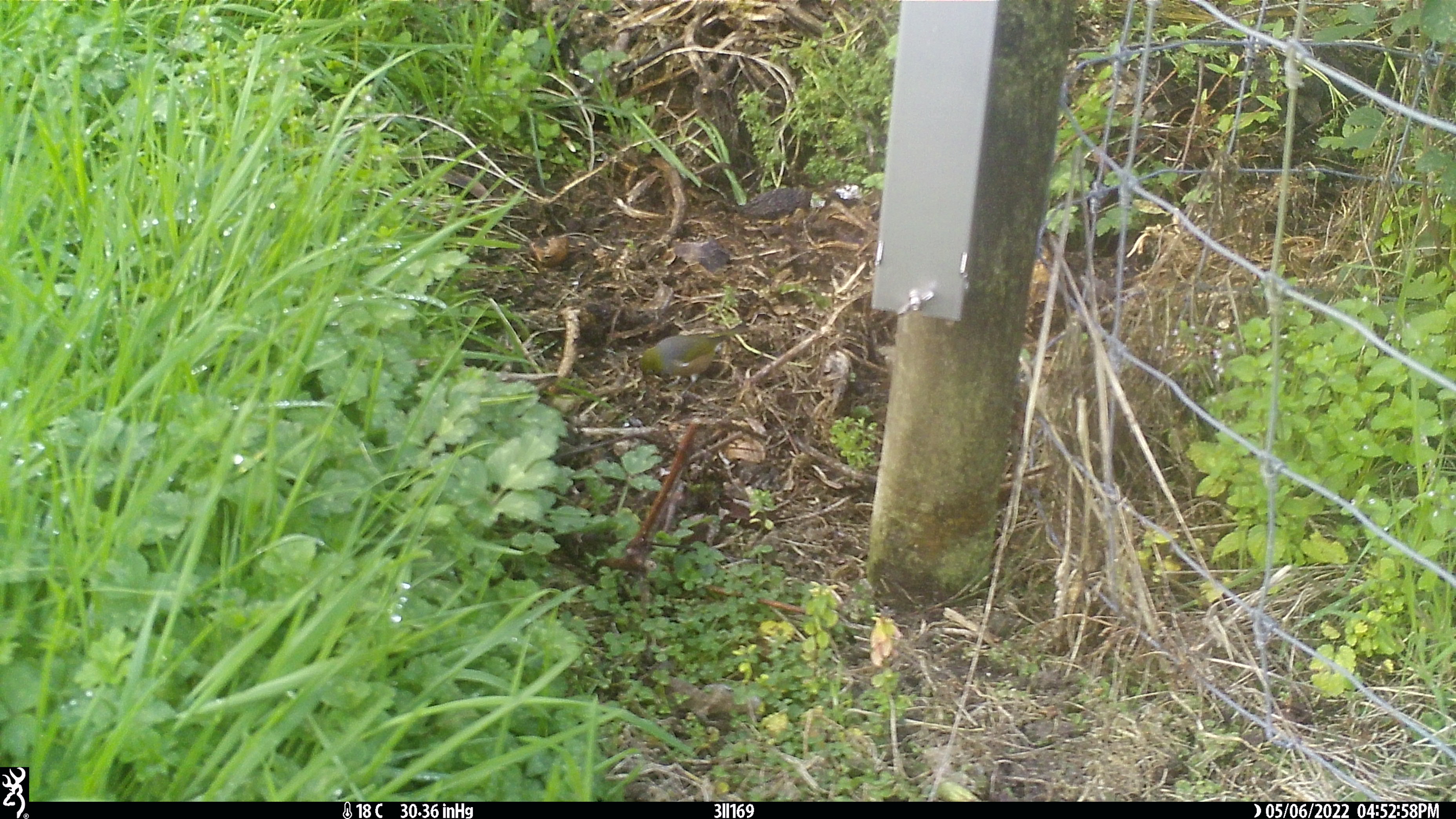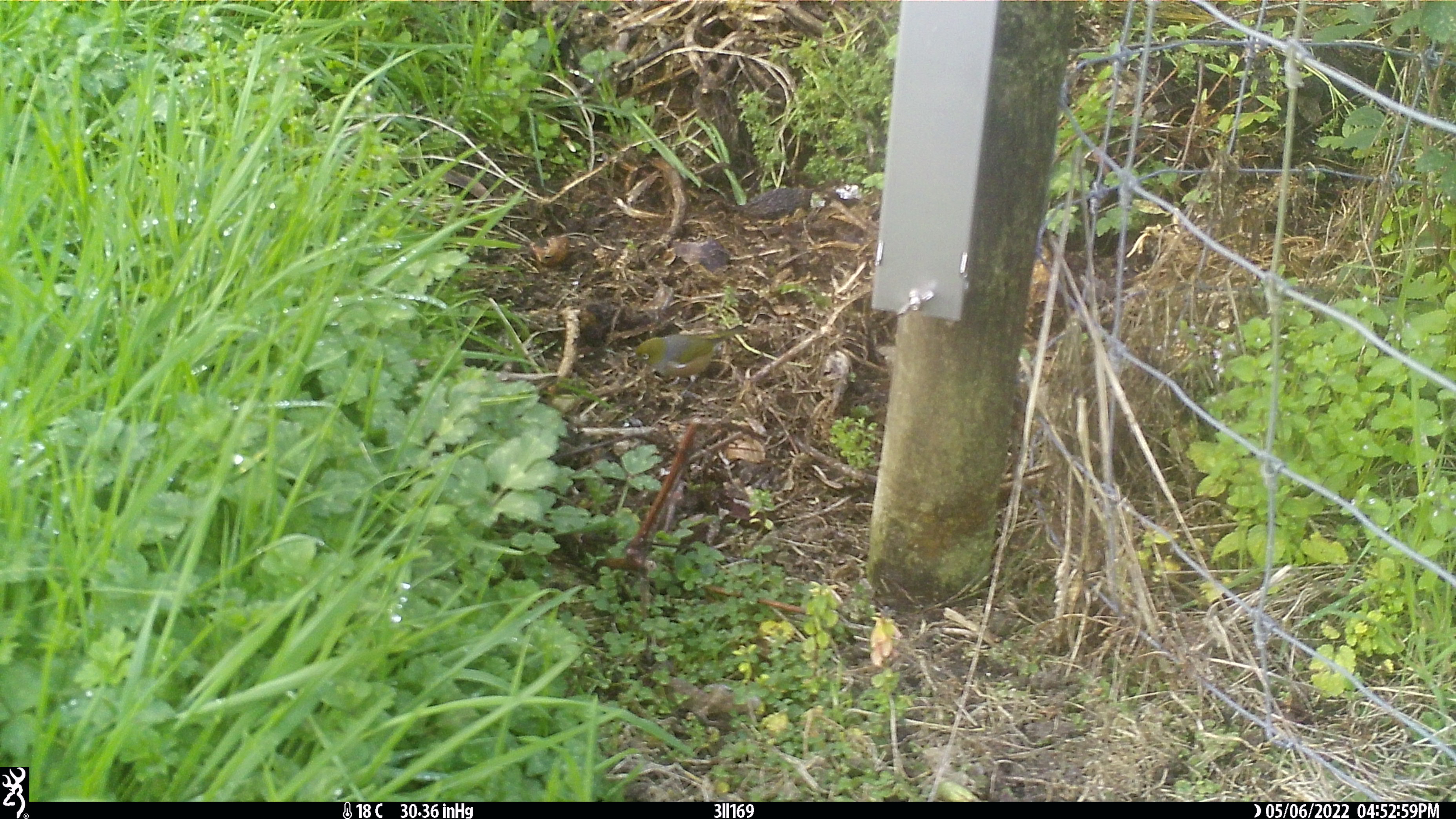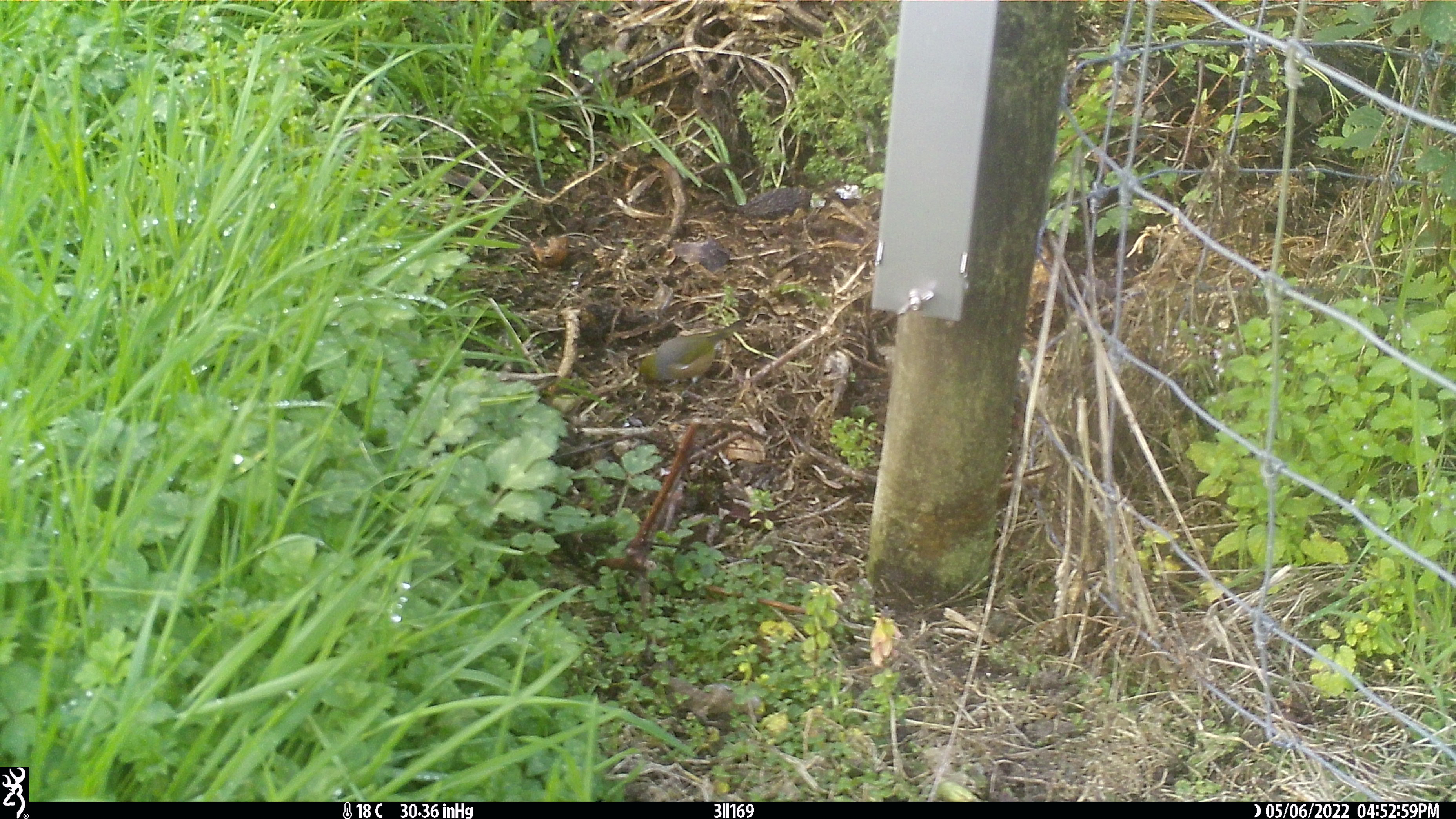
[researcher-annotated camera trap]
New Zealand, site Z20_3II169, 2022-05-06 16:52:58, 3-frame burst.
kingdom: Animalia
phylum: Chordata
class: Aves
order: Passeriformes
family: Zosteropidae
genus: Zosterops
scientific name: Zosterops lateralis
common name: silvereye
Silvereye (Zosterops lateralis).